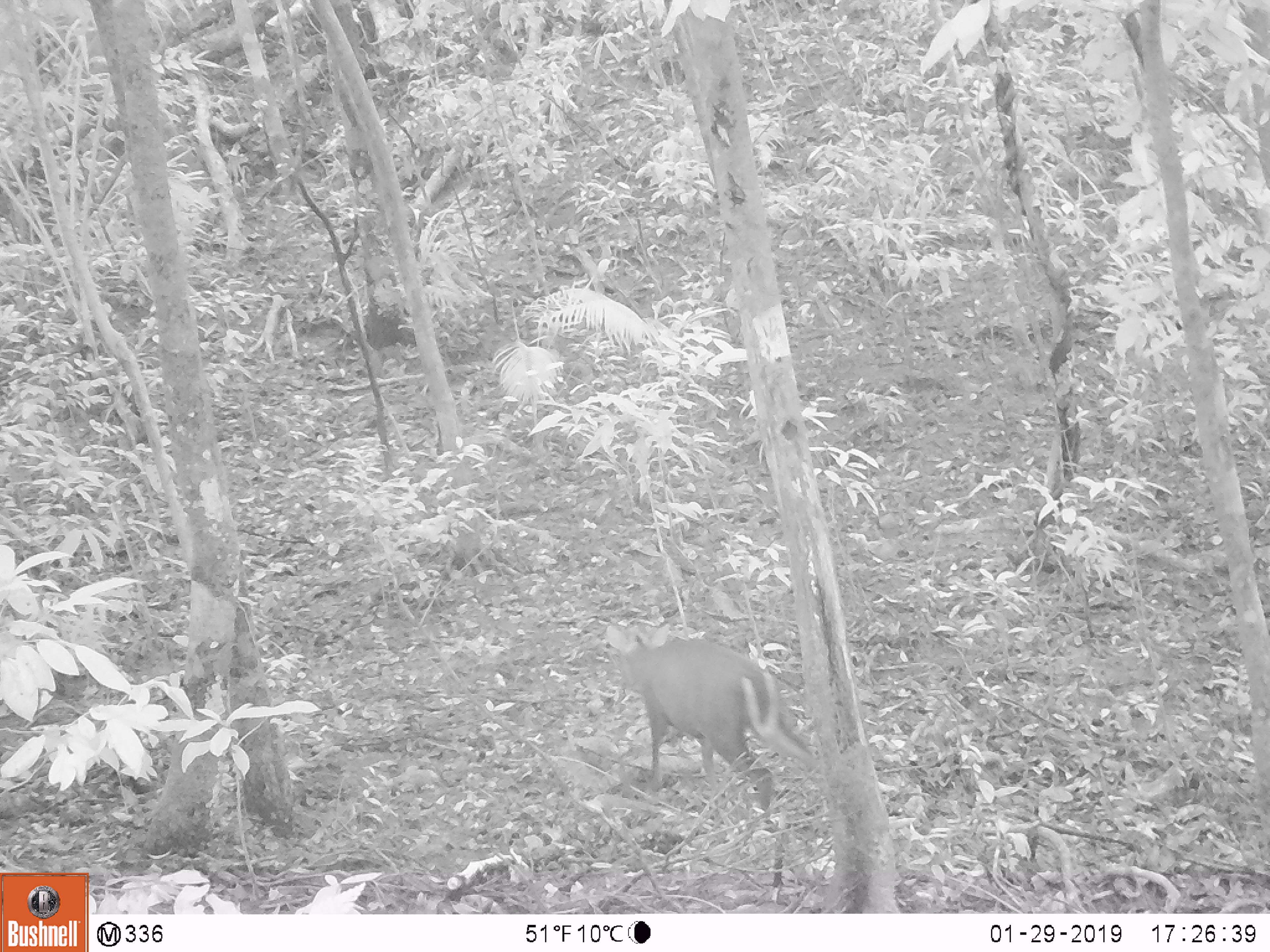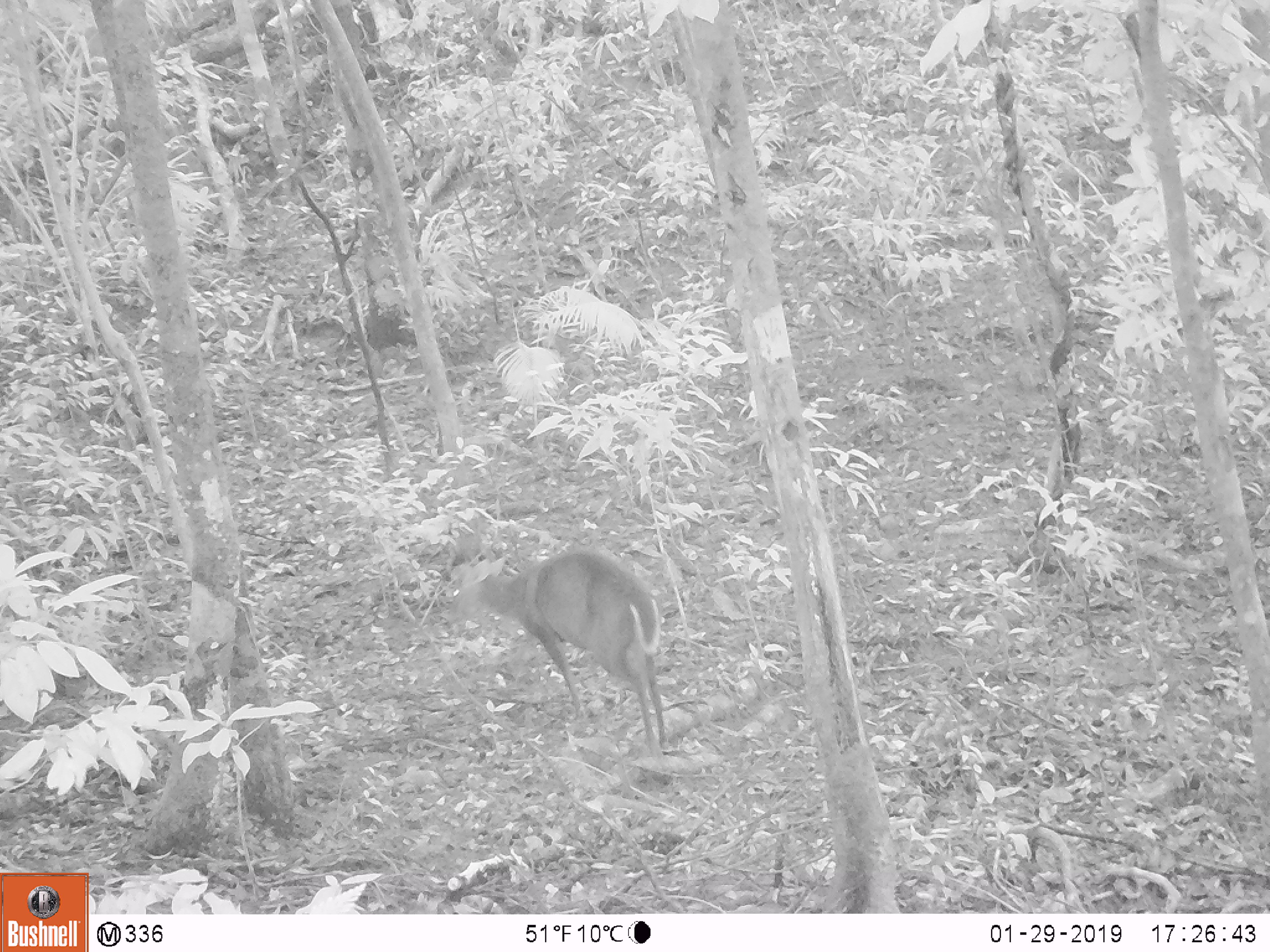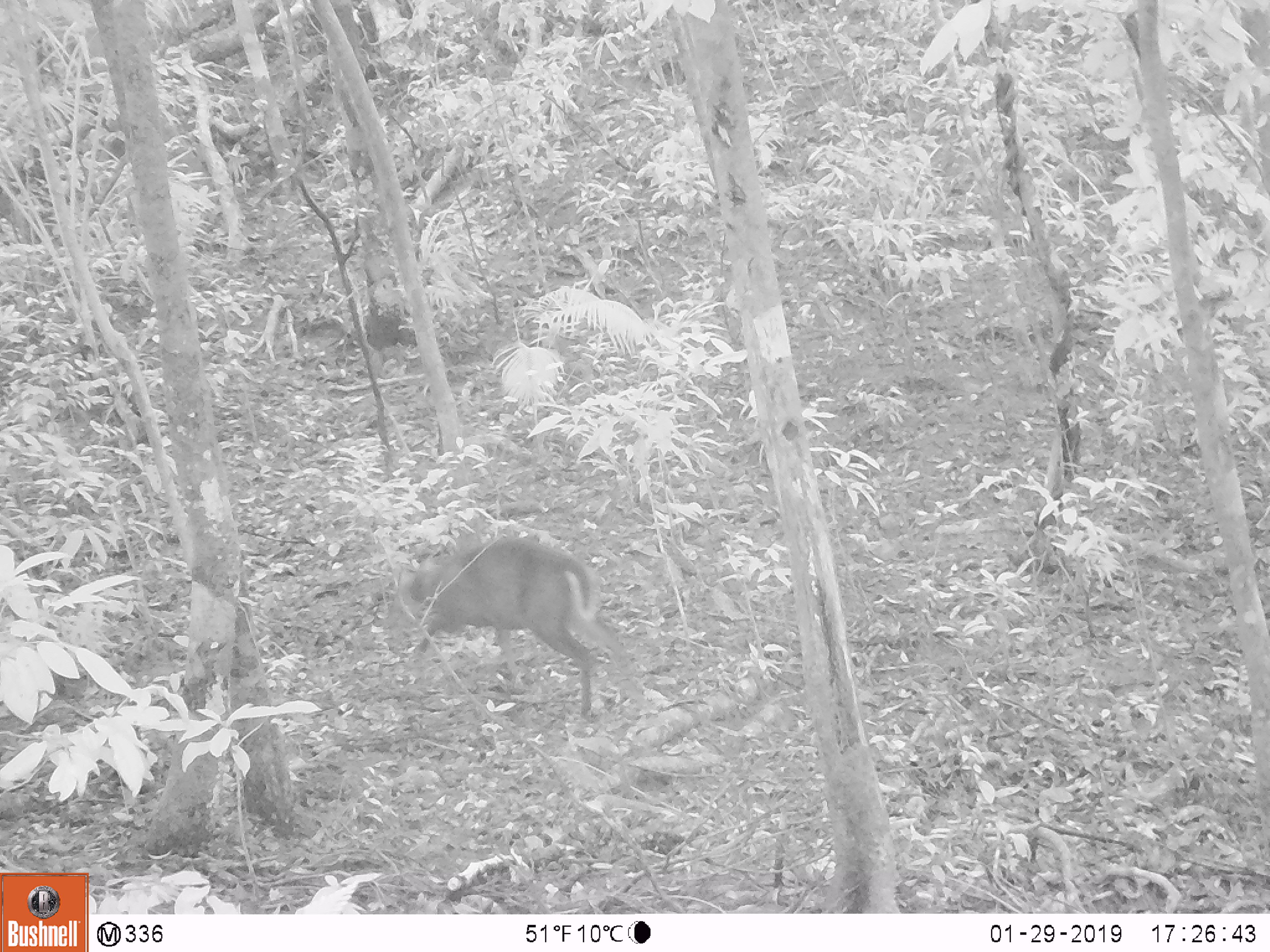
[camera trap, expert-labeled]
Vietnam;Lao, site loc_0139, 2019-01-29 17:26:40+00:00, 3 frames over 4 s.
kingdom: Animalia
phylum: Chordata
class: Mammalia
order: Artiodactyla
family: Cervidae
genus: Muntiacus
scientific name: Muntiacus rooseveltorum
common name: roosevelt's muntjac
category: roosevelts muntjac group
Roosevelts muntjac group (roosevelt's muntjac) (Muntiacus rooseveltorum). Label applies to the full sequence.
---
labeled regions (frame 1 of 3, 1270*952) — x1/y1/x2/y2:
roosevelts muntjac group: 603/619/816/812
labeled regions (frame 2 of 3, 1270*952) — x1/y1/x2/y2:
roosevelts muntjac group: 447/545/670/752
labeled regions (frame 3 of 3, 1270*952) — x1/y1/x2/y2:
roosevelts muntjac group: 406/533/644/715